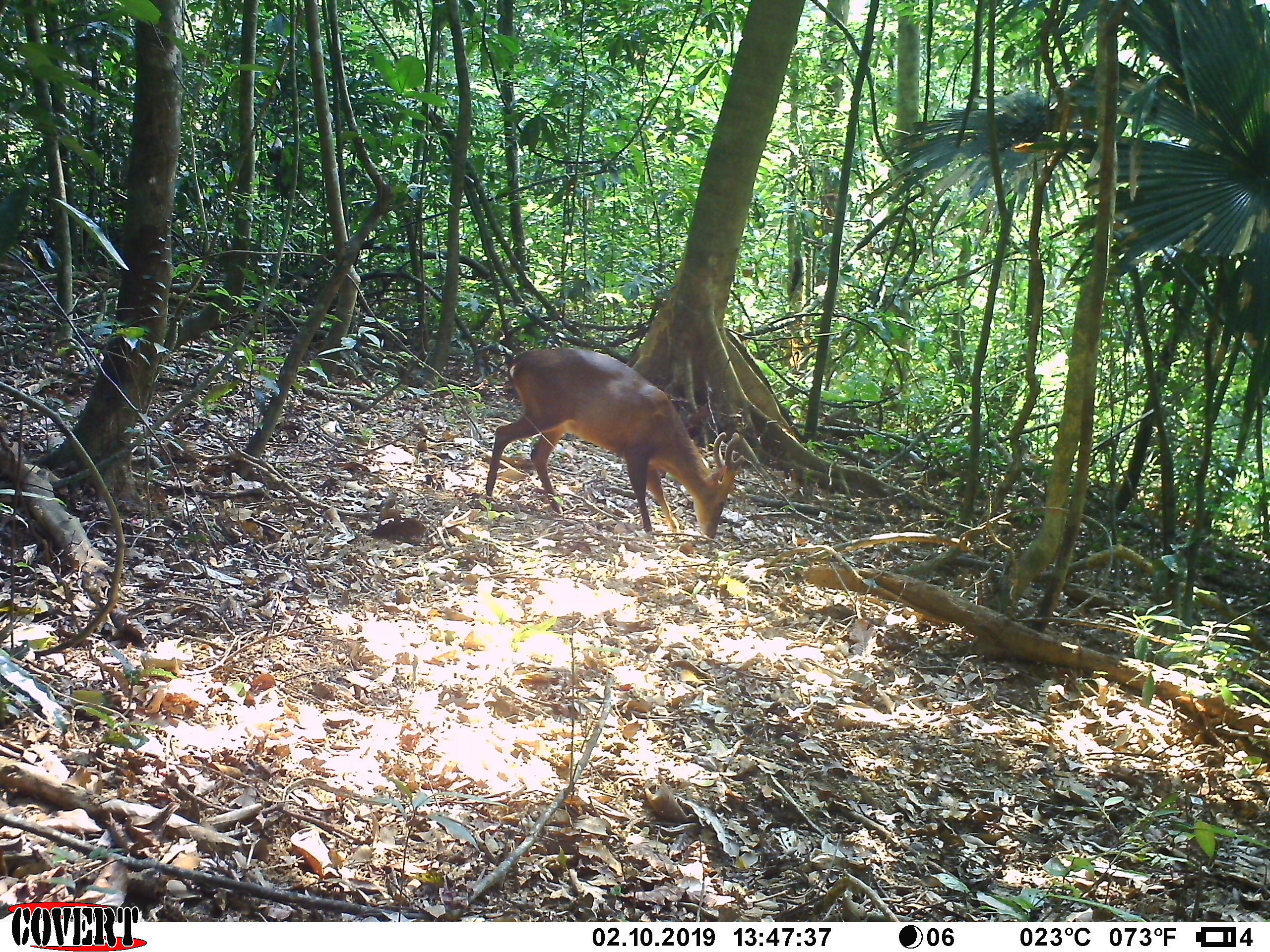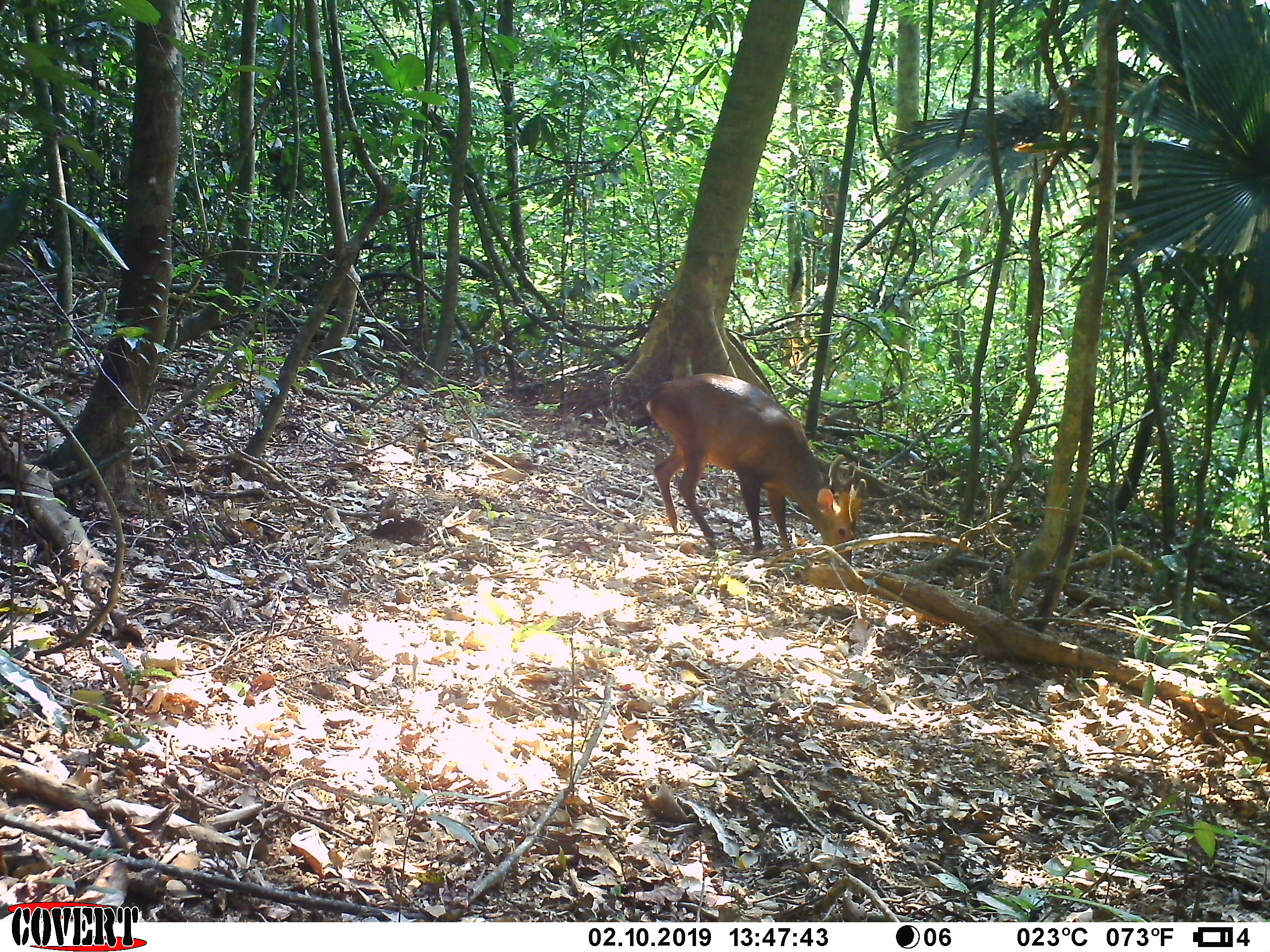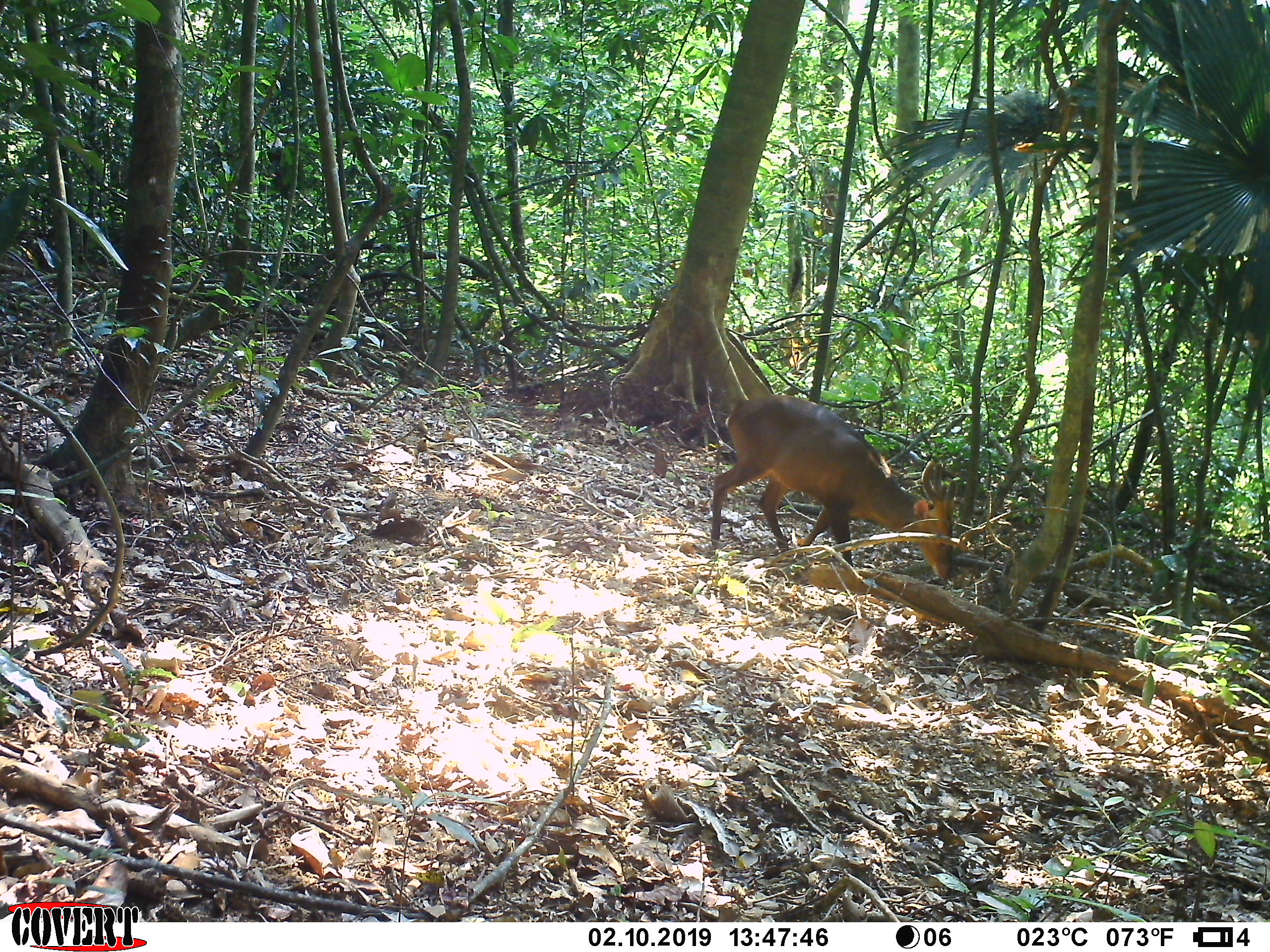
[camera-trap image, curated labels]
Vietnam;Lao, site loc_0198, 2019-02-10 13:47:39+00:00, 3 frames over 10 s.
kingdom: Animalia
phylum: Chordata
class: Mammalia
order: Artiodactyla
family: Cervidae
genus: Muntiacus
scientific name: Muntiacus vuquangensis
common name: large-antlered muntjac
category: large antlered muntjac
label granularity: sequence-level